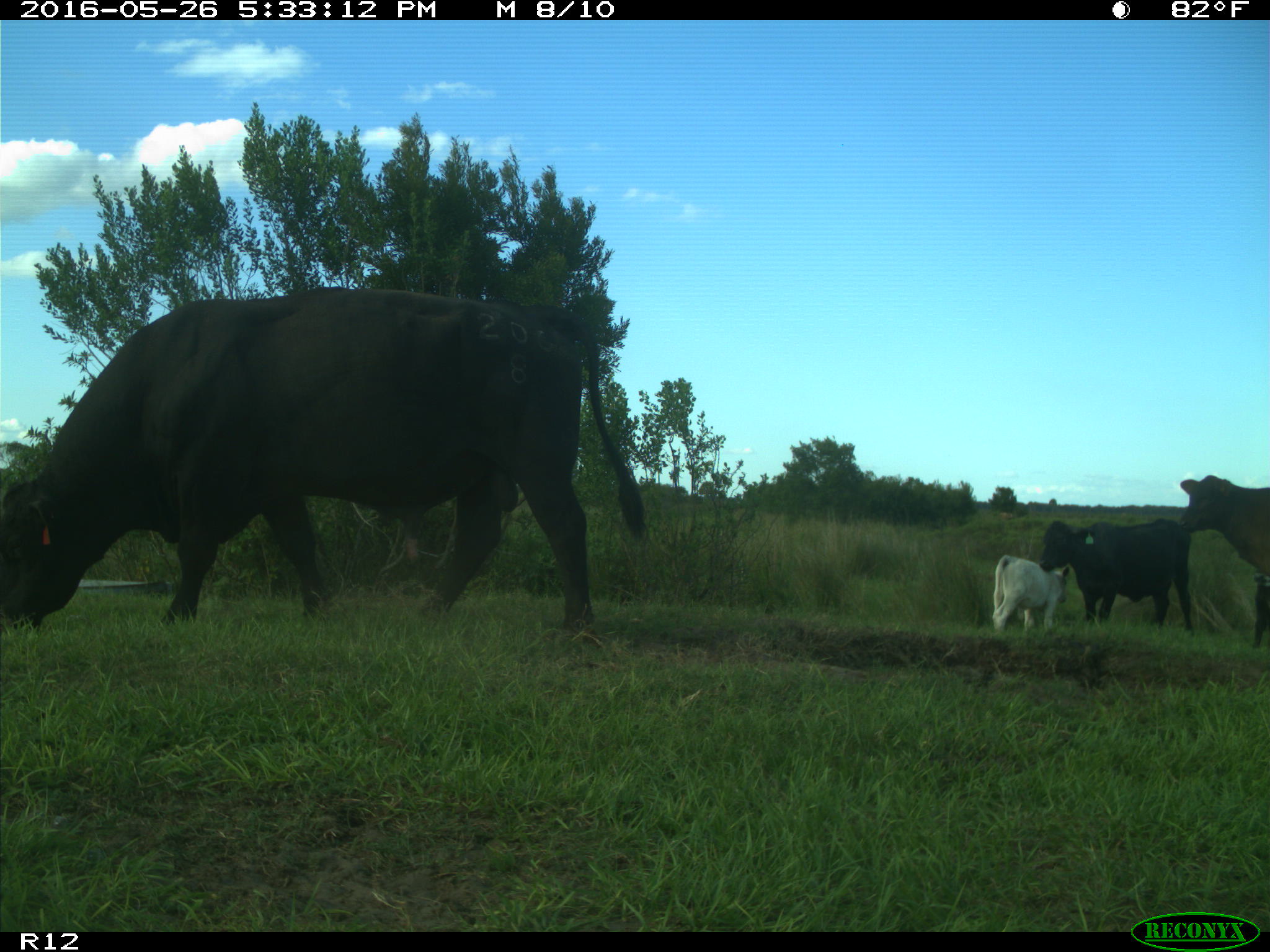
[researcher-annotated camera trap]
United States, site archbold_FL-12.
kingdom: Animalia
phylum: Chordata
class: Mammalia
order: Artiodactyla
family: Bovidae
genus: Bos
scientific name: Bos taurus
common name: domestic cow